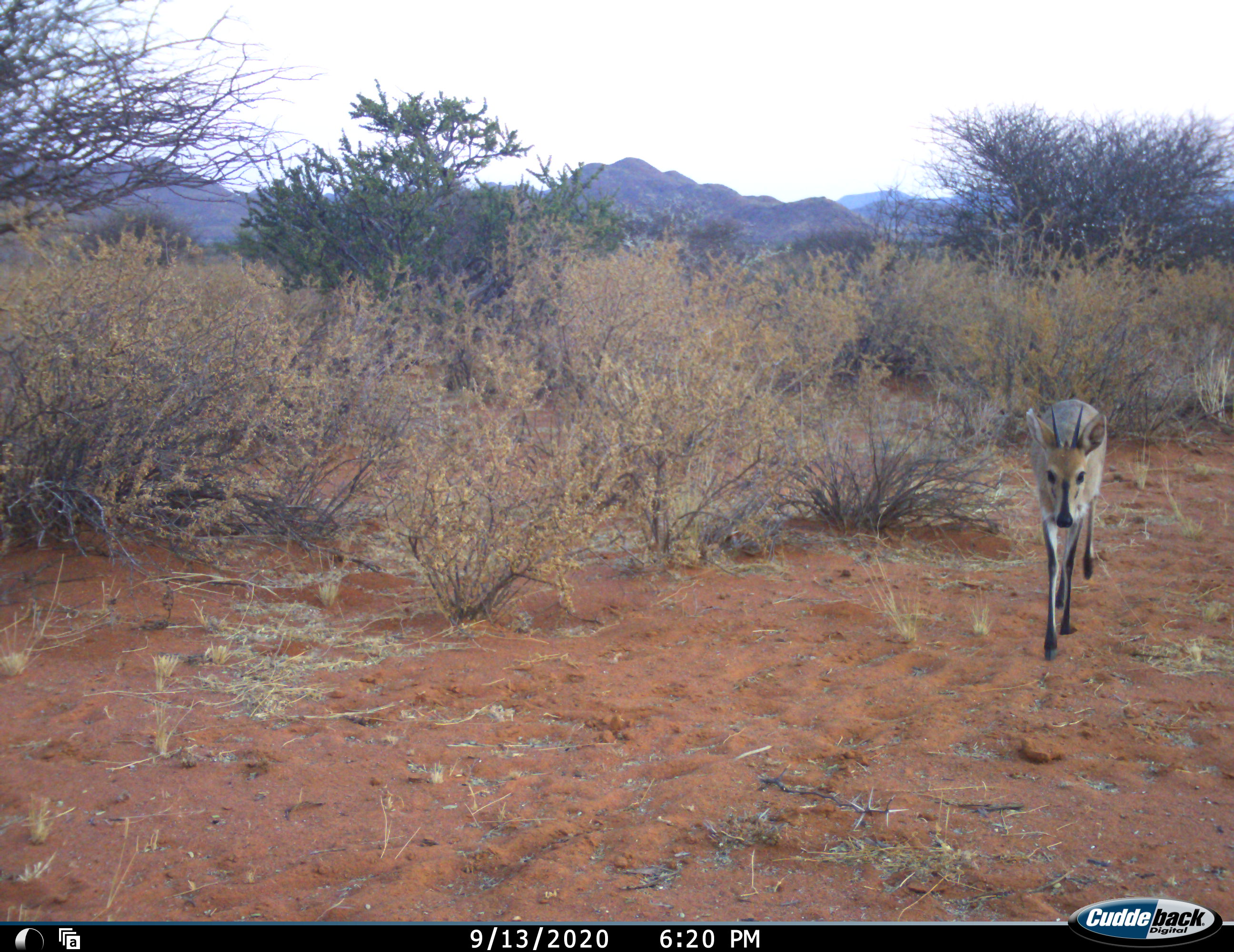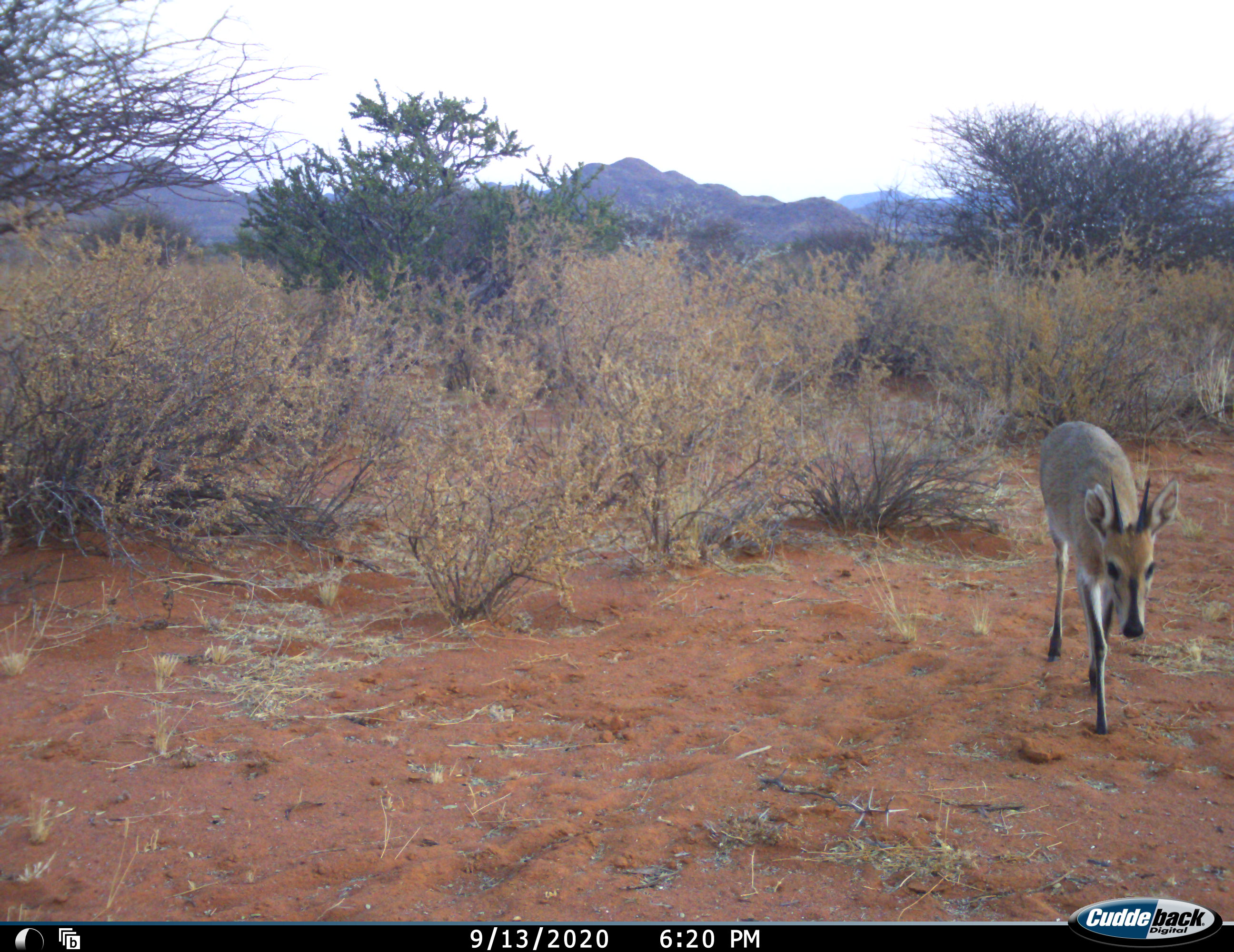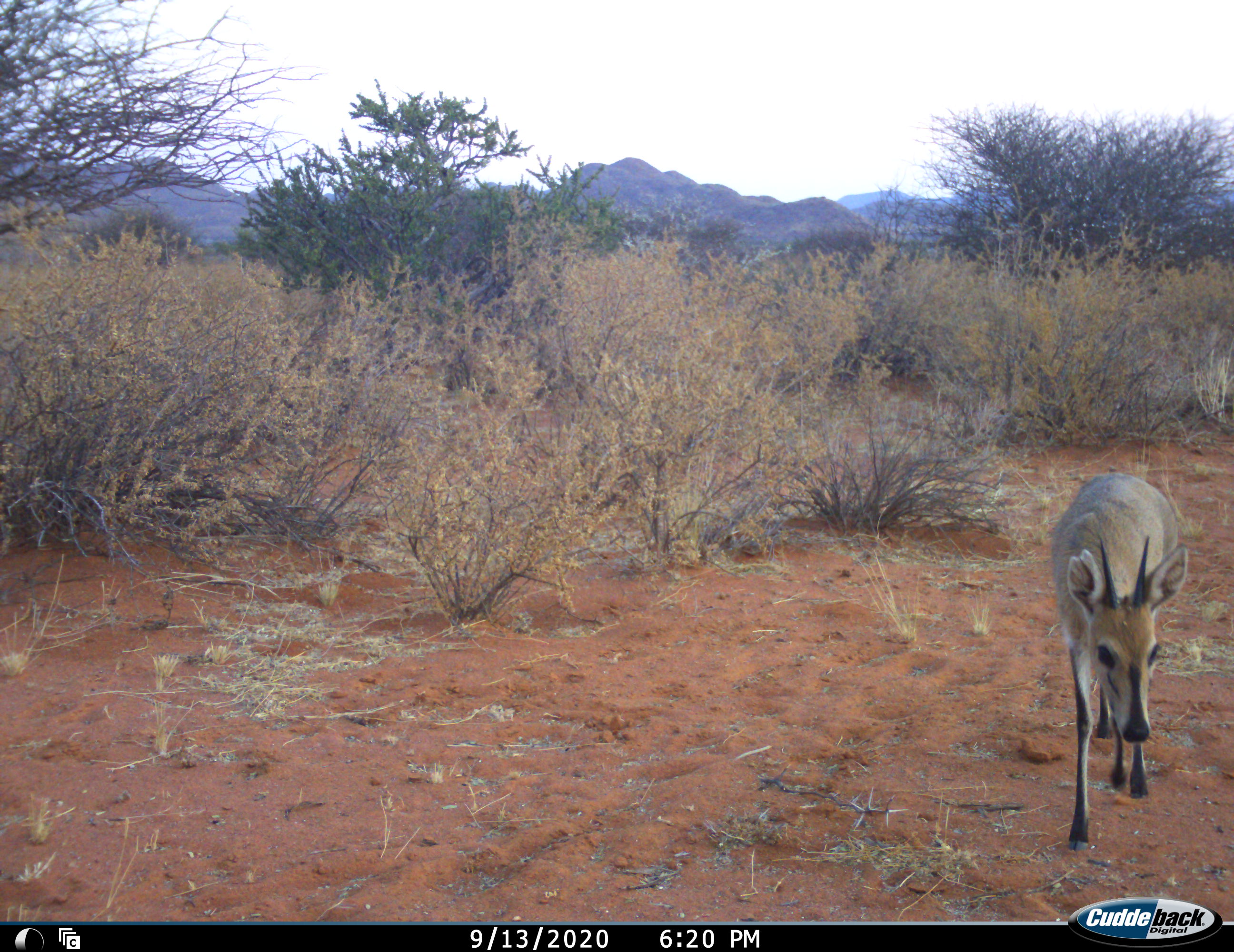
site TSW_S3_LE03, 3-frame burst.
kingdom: Animalia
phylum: Chordata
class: Mammalia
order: Artiodactyla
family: Bovidae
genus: Sylvicapra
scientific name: Sylvicapra grimmia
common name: common duiker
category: duikercommongrey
Duikercommongrey (common duiker) (Sylvicapra grimmia), count 1. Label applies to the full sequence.